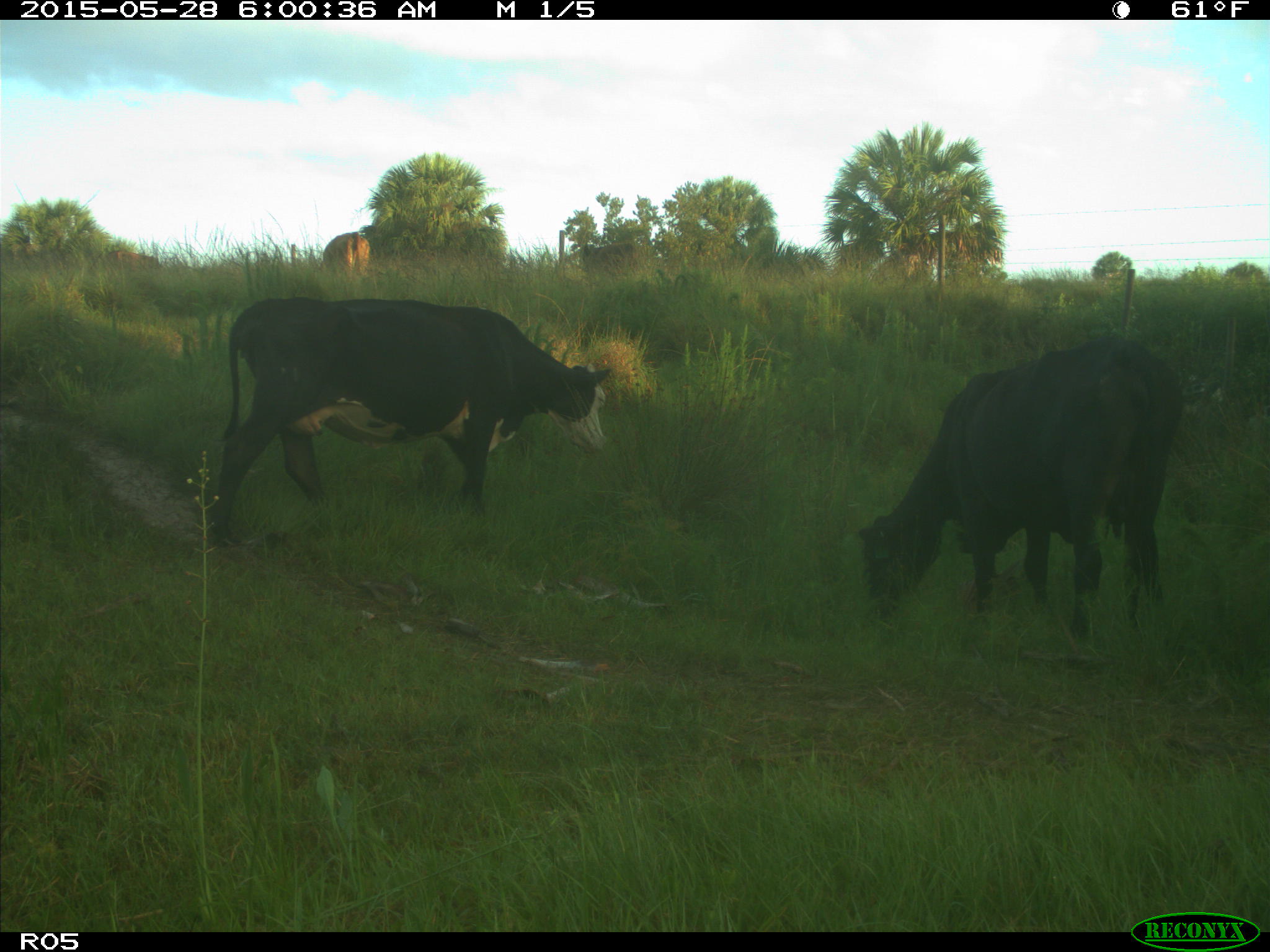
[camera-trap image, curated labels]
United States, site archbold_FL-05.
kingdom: Animalia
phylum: Chordata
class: Mammalia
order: Artiodactyla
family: Bovidae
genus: Bos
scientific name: Bos taurus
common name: domestic cow